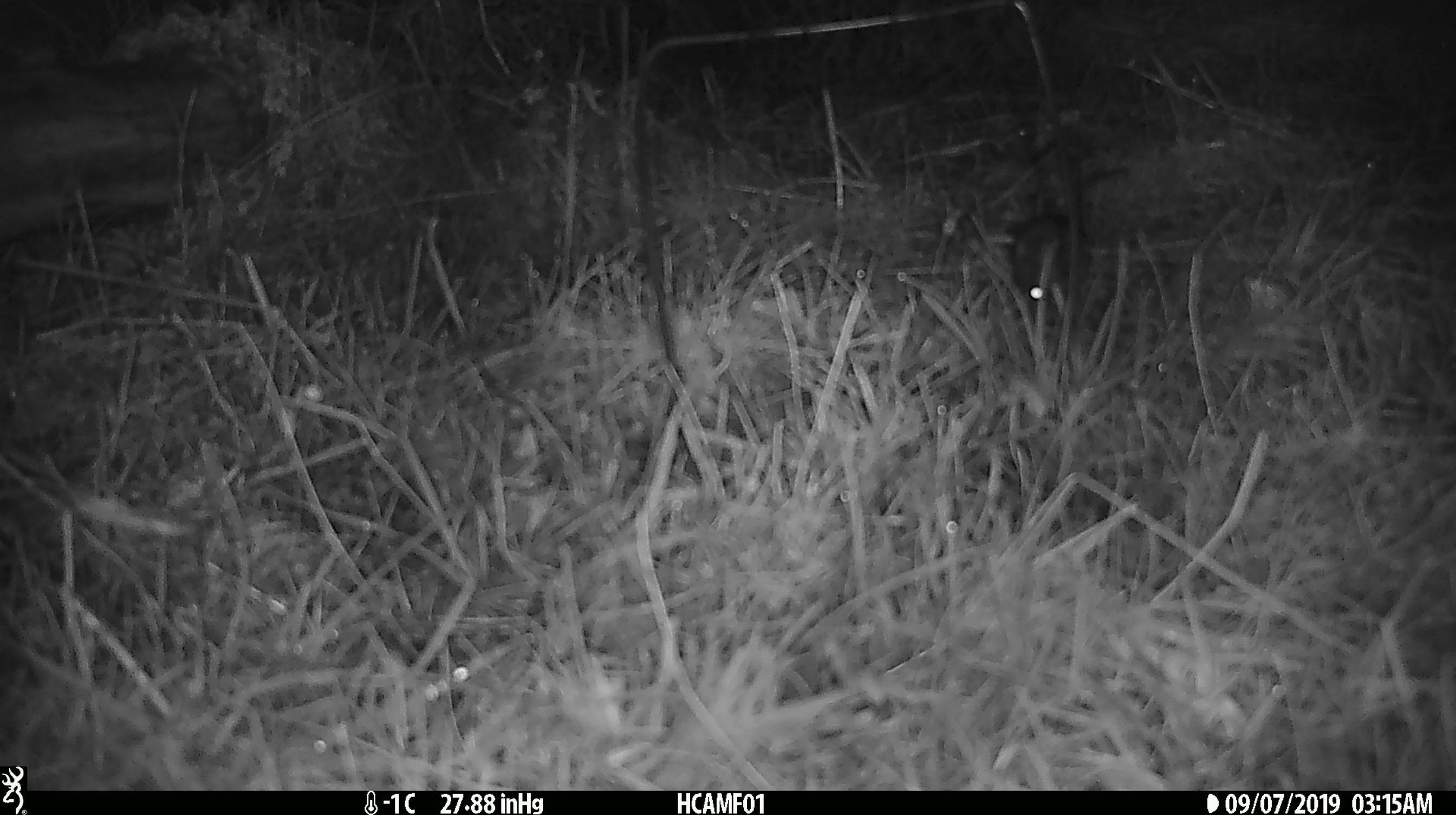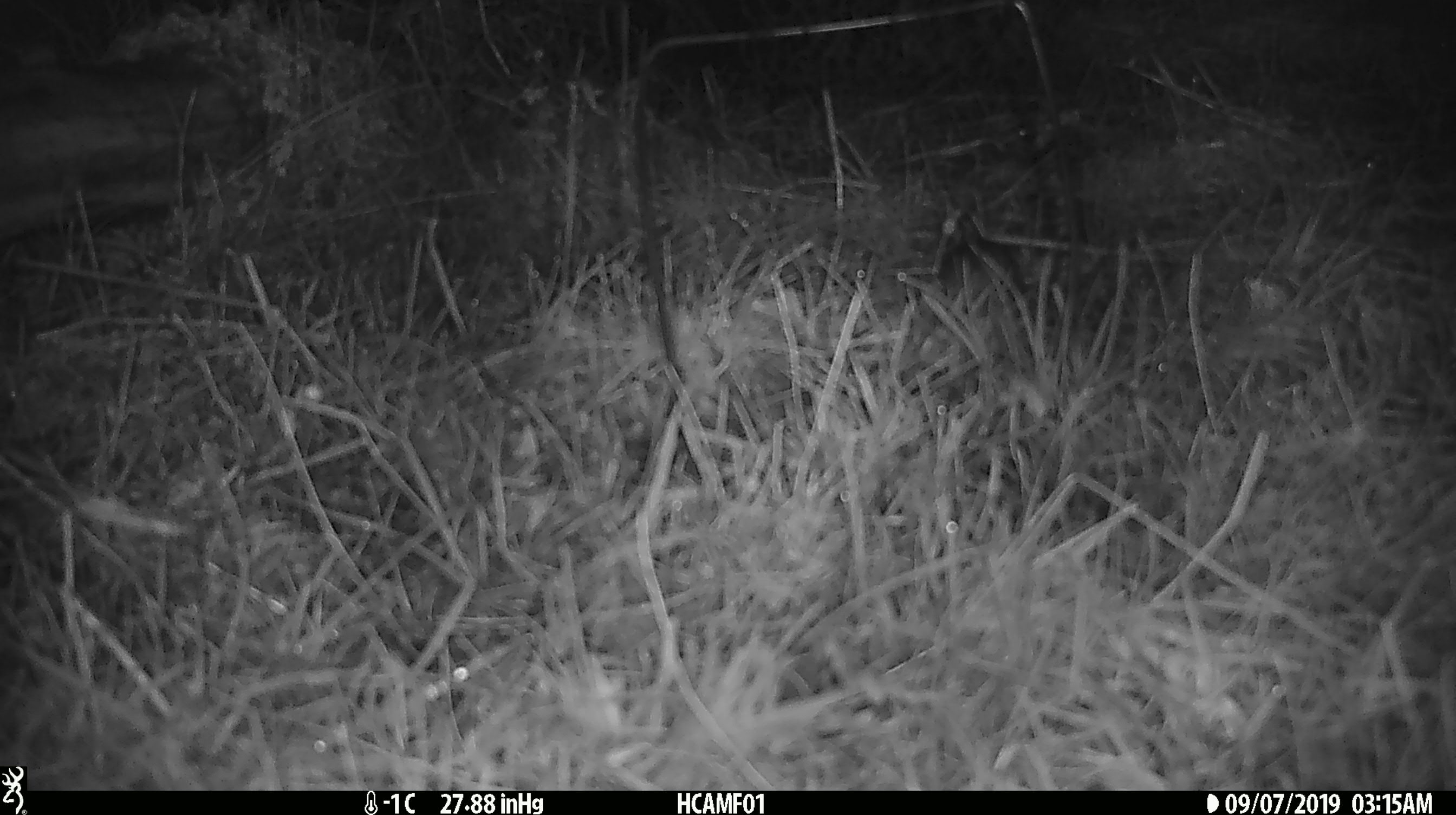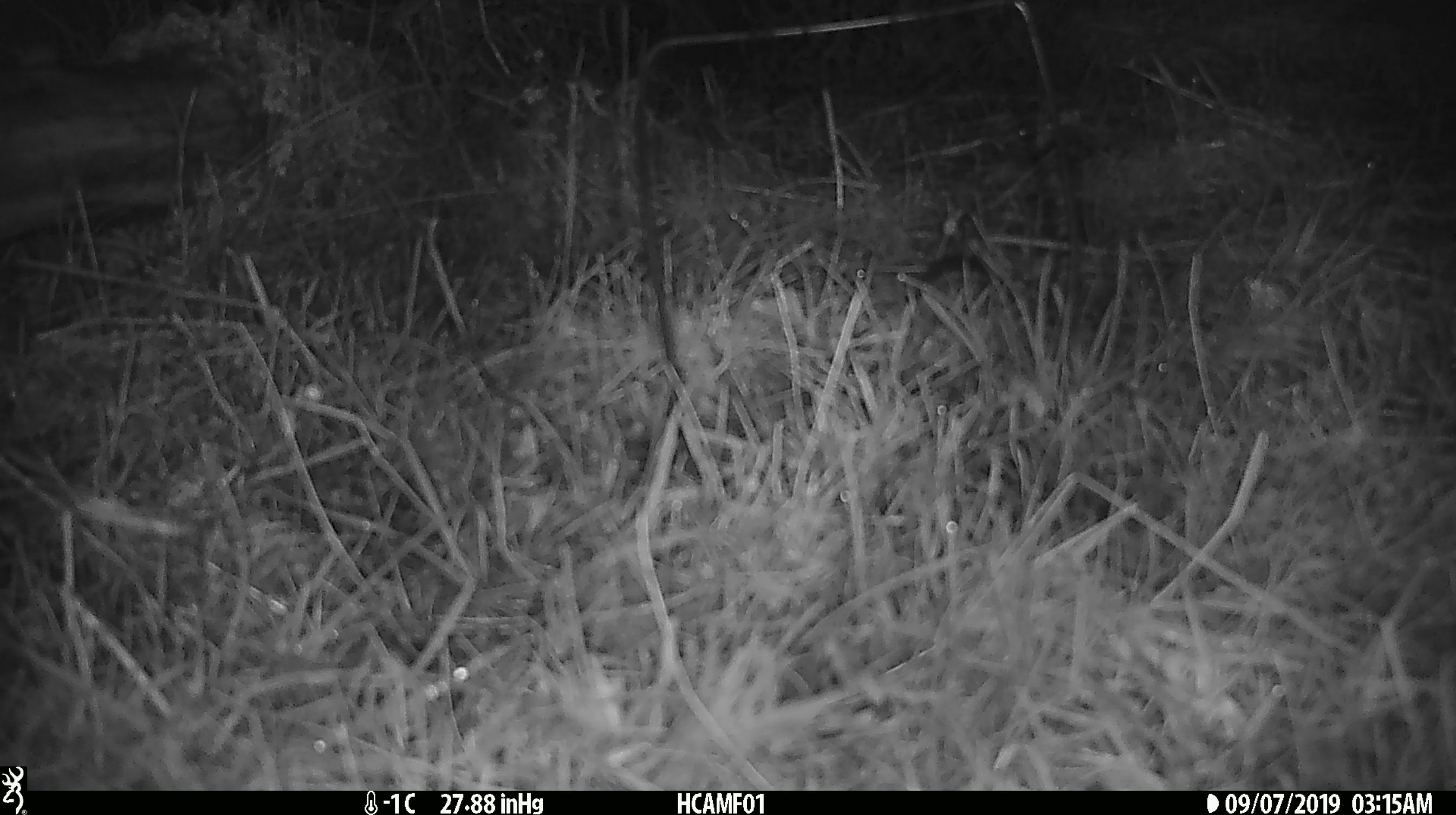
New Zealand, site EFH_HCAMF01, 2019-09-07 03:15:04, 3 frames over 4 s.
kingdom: Animalia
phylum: Chordata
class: Mammalia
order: Rodentia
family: Muridae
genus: Mus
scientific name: Mus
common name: mouse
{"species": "mouse (Mus)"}